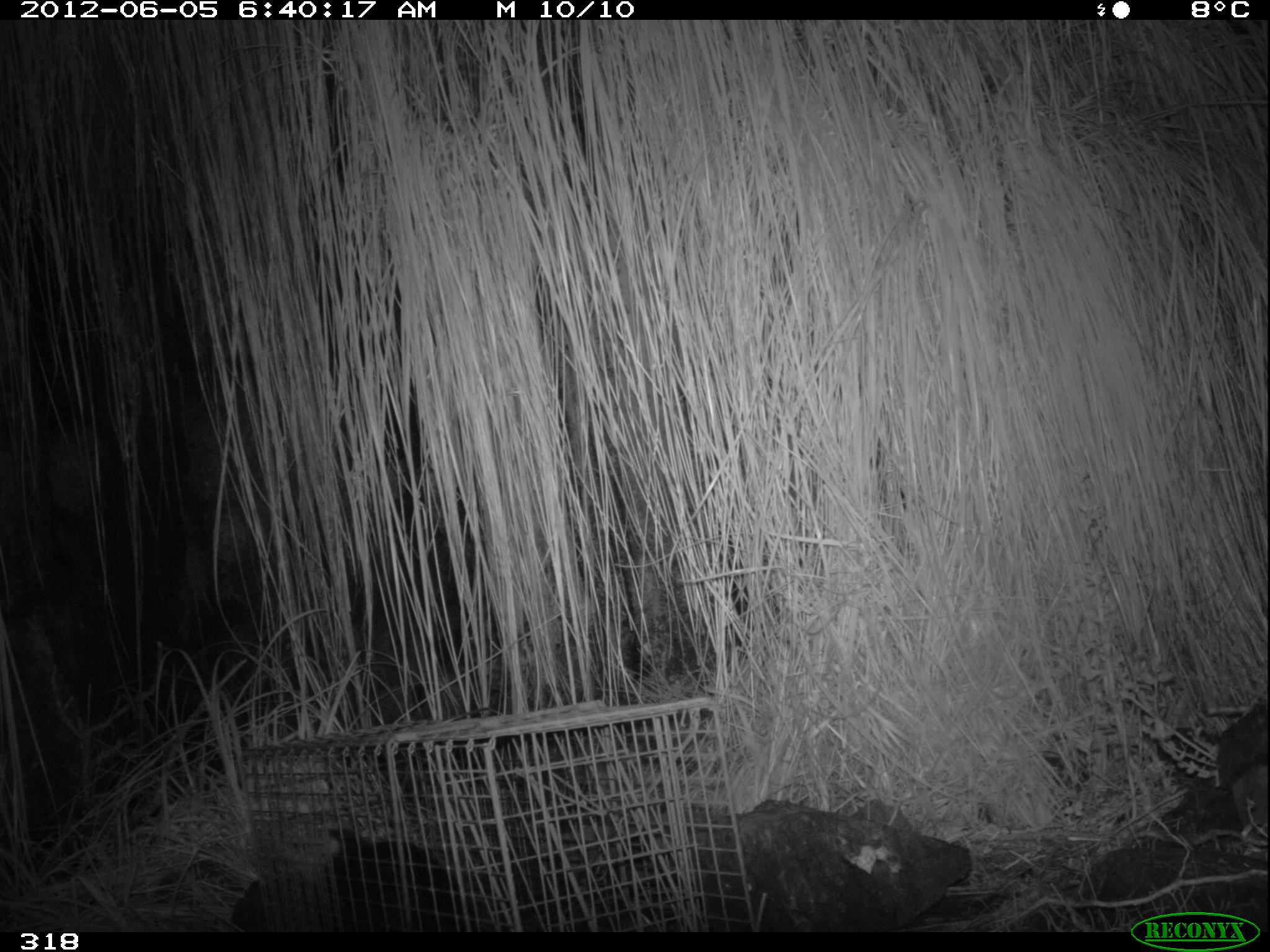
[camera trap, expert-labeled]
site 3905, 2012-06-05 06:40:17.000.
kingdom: Animalia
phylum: Chordata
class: Mammalia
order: Didelphimorphia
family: Didelphidae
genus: Didelphis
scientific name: Didelphis pernigra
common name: andean white-eared opossum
Didelphis pernigra (andean white-eared opossum).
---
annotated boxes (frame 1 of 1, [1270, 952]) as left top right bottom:
didelphis pernigra: 318 825 500 928